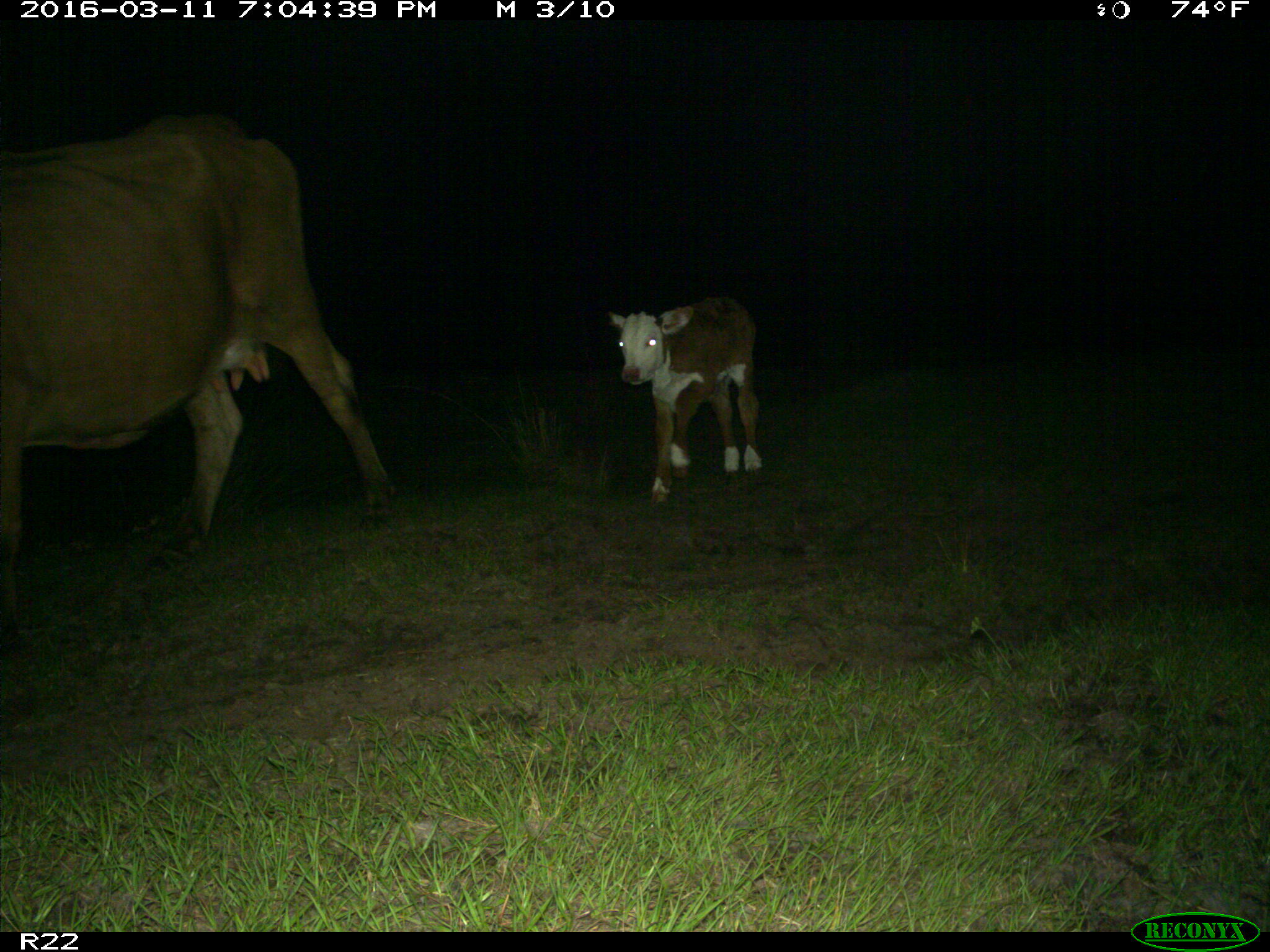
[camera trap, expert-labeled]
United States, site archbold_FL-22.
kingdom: Animalia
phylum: Chordata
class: Mammalia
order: Artiodactyla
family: Bovidae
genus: Bos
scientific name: Bos taurus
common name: domestic cow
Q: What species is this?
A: Bos taurus (domestic cow).